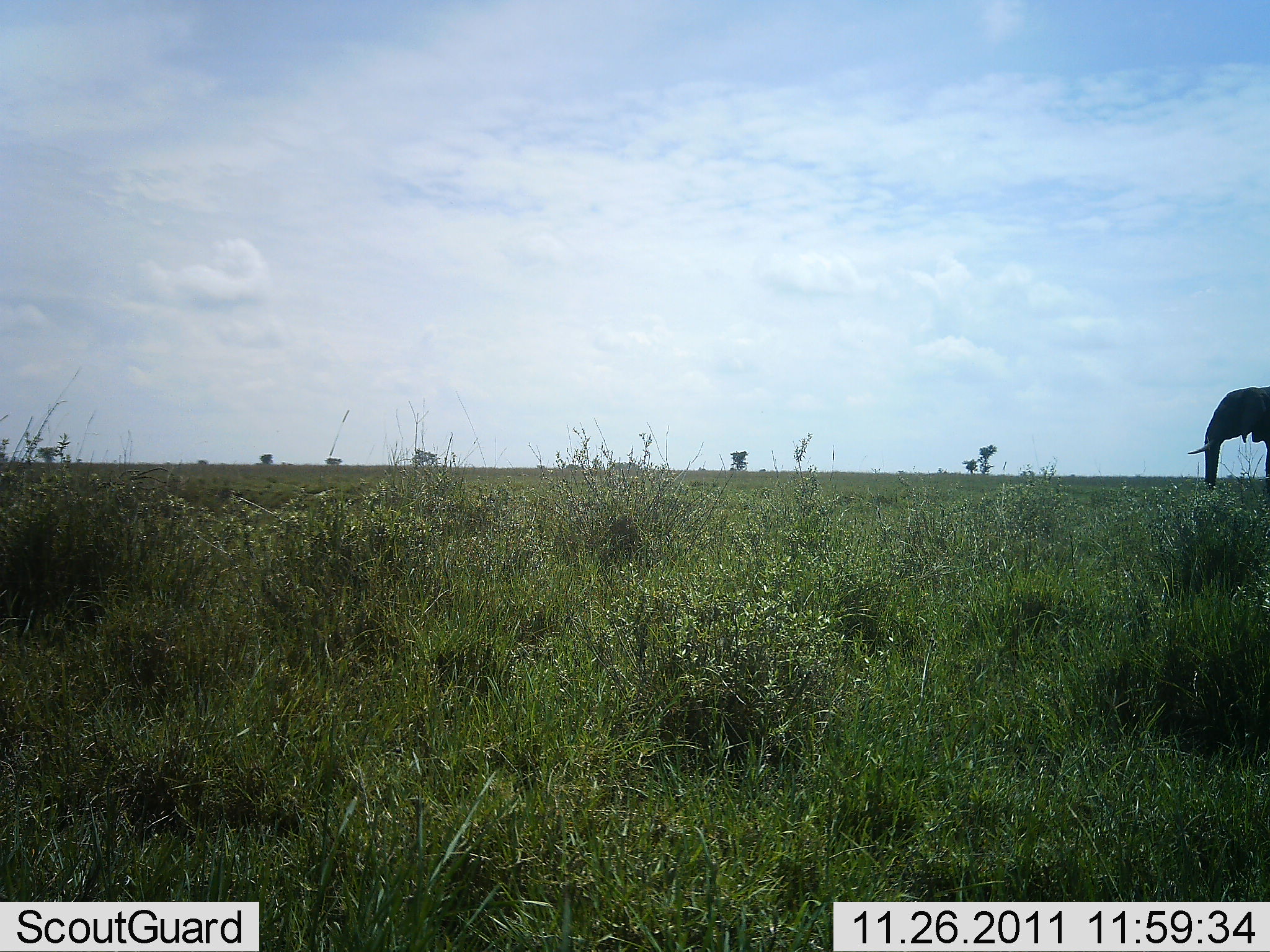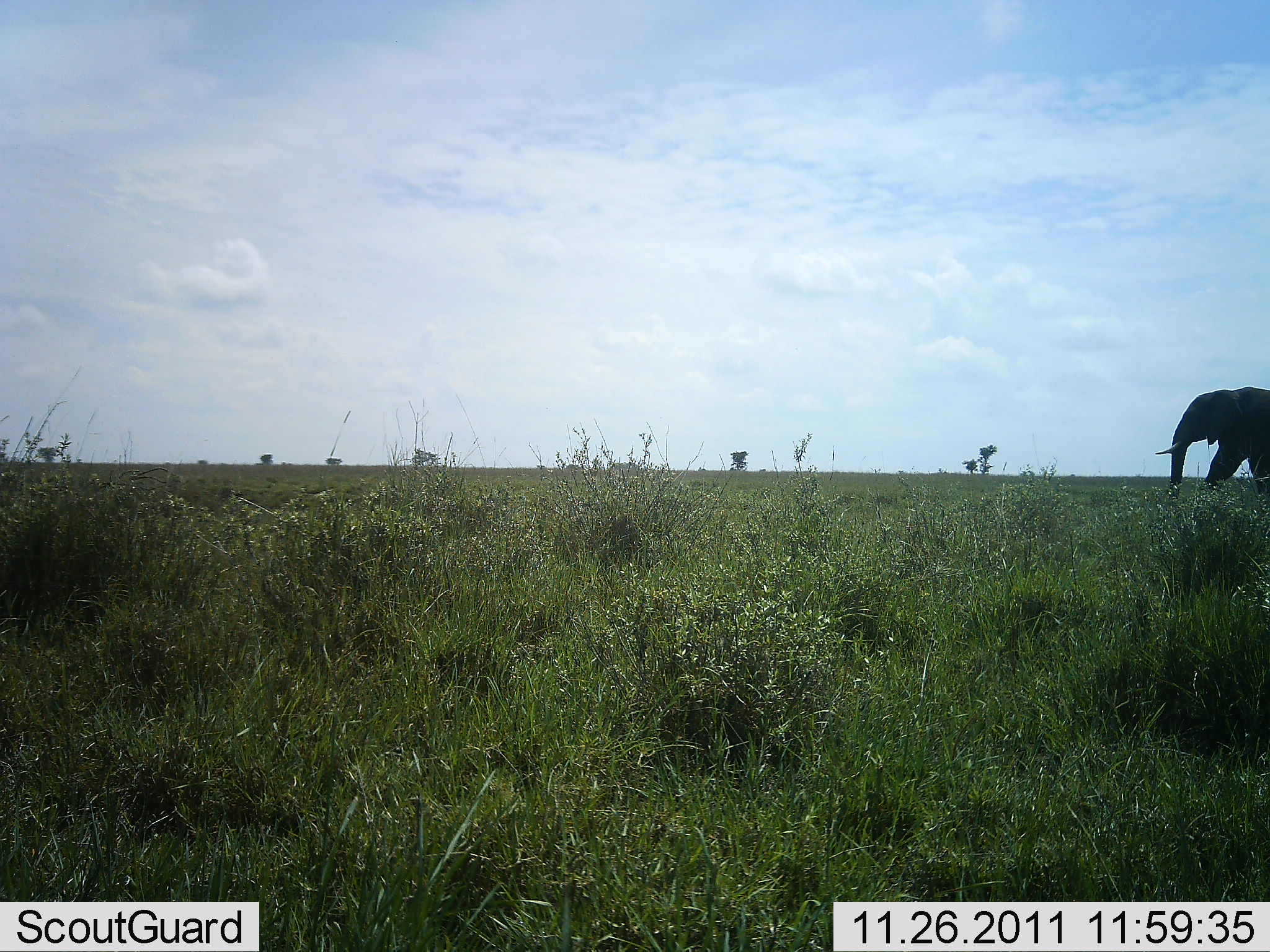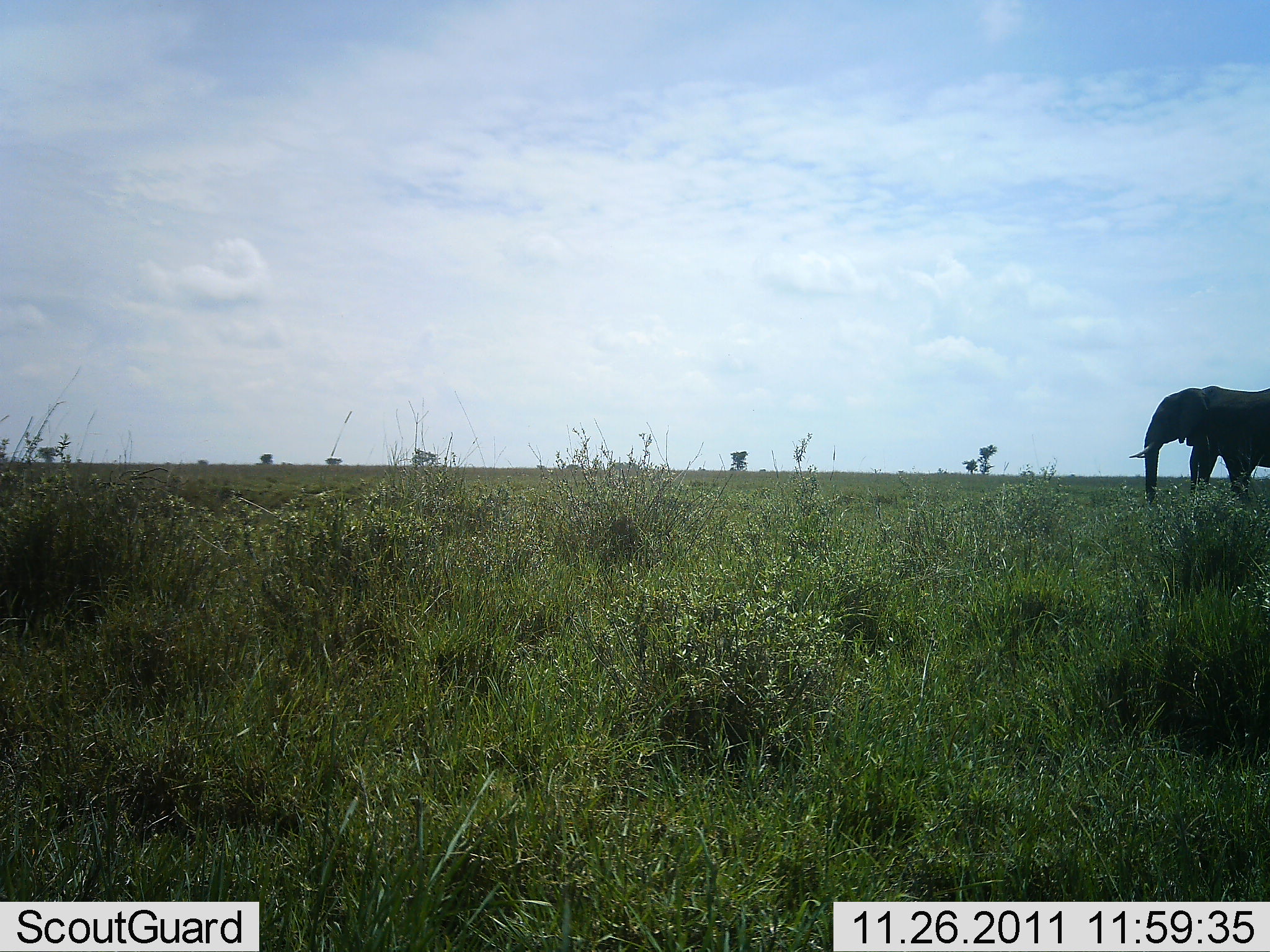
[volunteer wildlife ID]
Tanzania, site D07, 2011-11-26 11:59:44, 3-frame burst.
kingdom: Animalia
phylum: Chordata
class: Mammalia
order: Proboscidea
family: Elephantidae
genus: Loxodonta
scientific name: Loxodonta africana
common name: african bush elephant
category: elephant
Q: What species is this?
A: Elephant (african bush elephant) (Loxodonta africana).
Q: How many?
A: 1.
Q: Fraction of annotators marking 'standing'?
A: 13%.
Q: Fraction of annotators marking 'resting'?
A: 0%.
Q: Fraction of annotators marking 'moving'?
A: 93%.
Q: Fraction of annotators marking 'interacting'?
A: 0%.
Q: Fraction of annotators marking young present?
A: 0%.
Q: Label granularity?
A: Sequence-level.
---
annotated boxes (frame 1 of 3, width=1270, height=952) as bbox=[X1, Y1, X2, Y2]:
animal: bbox=[1186, 385, 1270, 496]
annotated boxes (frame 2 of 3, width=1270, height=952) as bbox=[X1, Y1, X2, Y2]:
animal: bbox=[1155, 386, 1270, 505]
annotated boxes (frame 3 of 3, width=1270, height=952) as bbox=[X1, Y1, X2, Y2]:
animal: bbox=[1130, 383, 1270, 508]